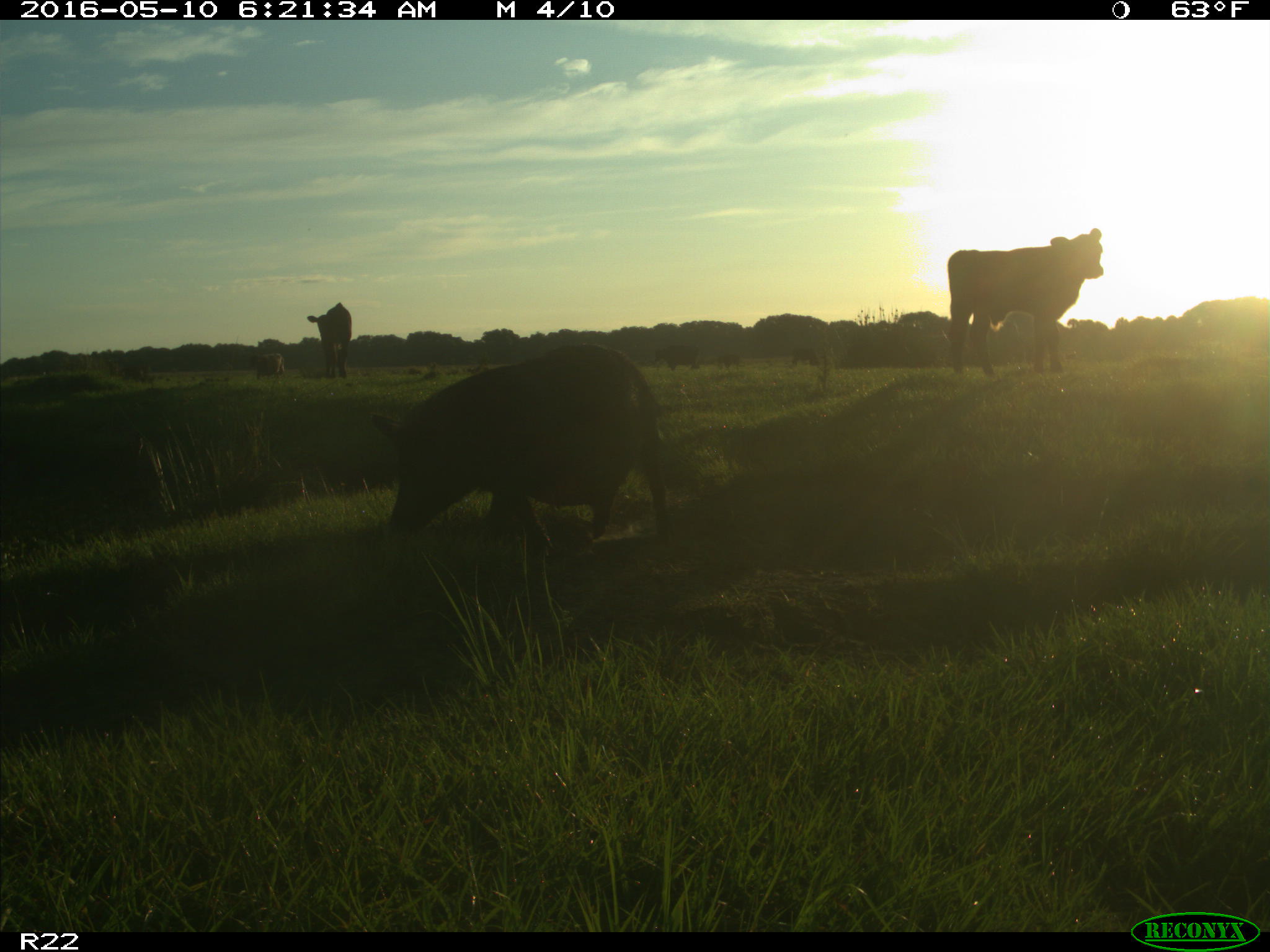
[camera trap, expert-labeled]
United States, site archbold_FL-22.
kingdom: Animalia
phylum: Chordata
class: Mammalia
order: Artiodactyla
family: Bovidae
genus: Bos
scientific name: Bos taurus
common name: domestic cow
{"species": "Bos taurus (domestic cow)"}